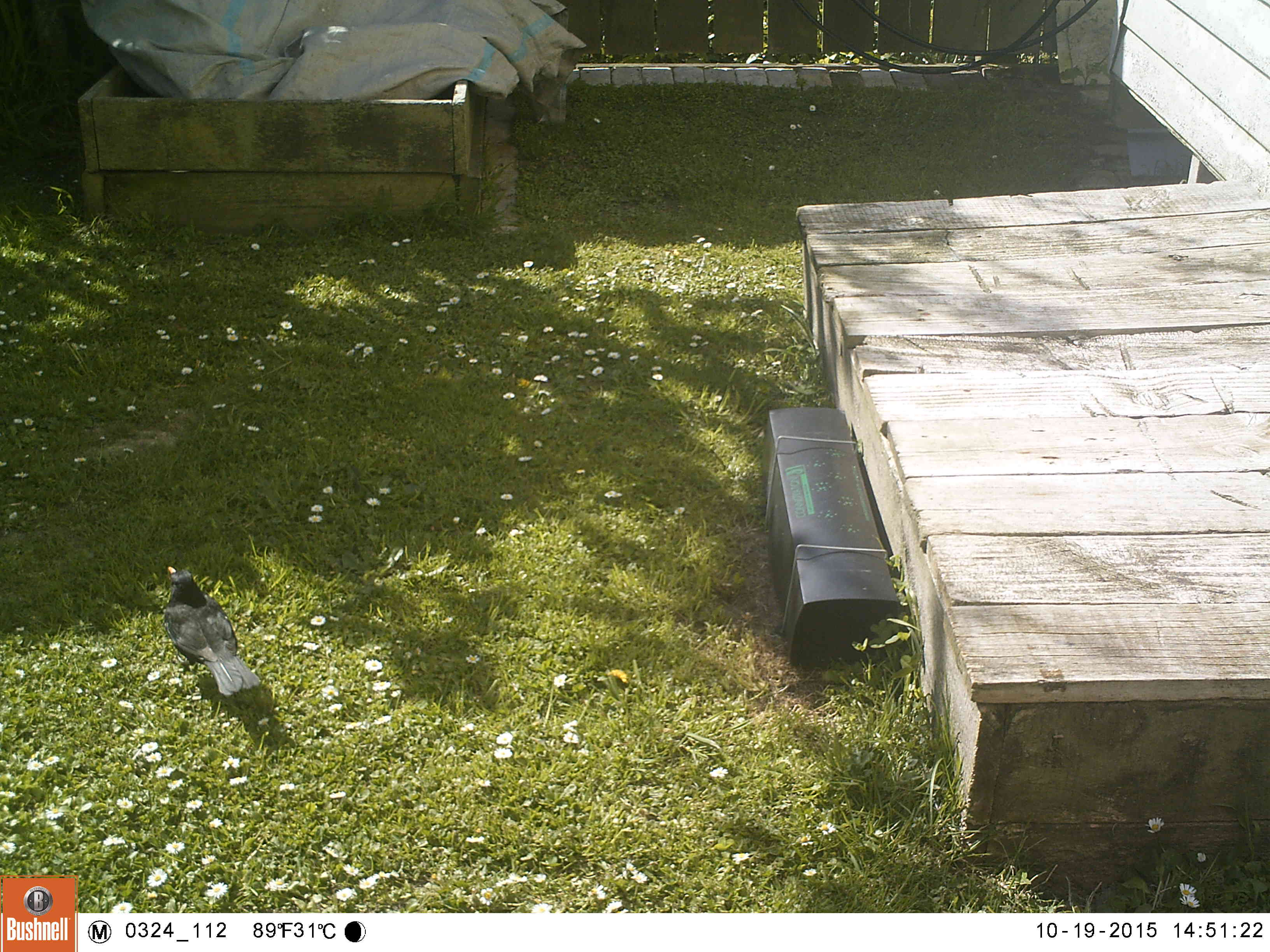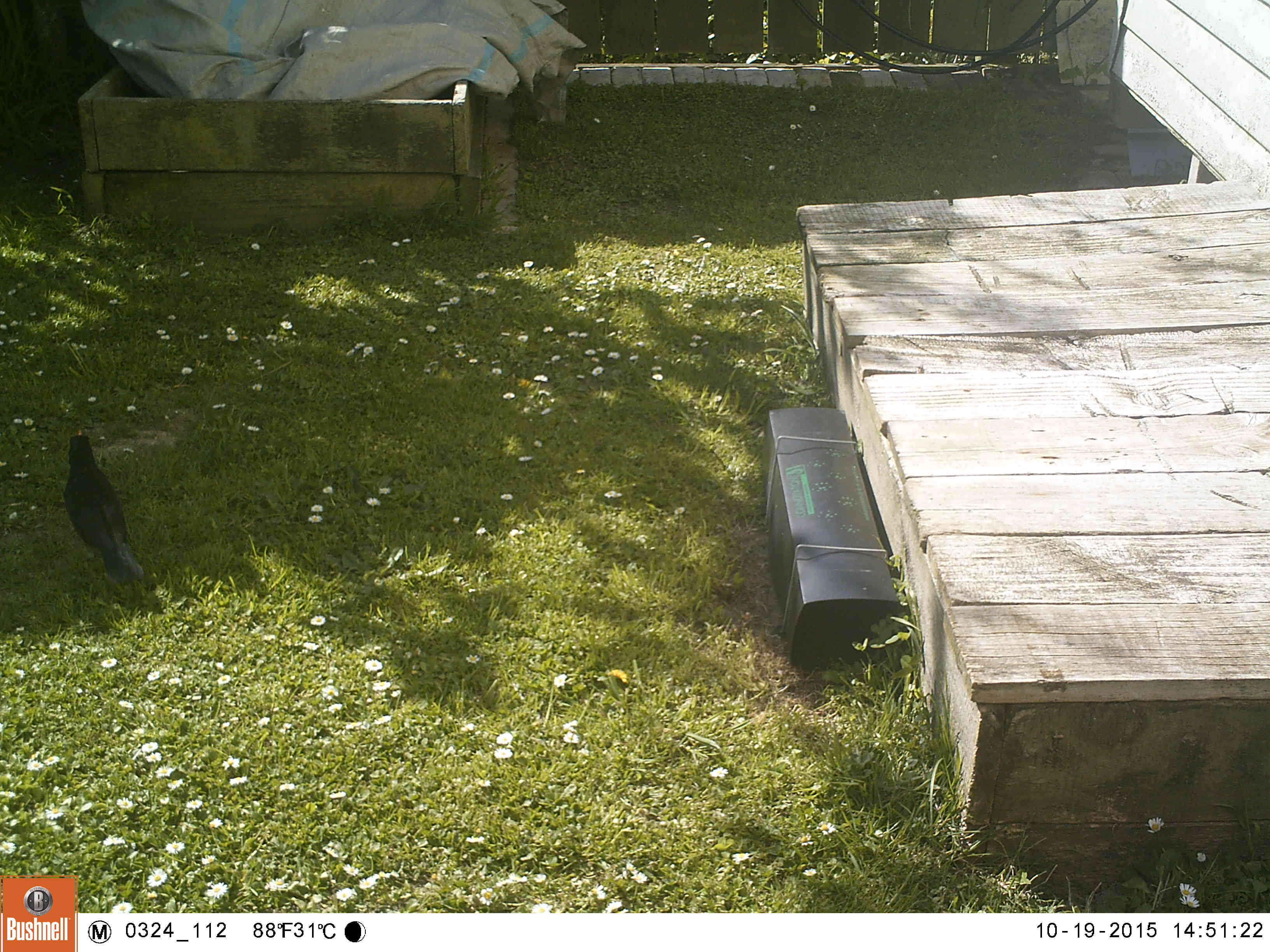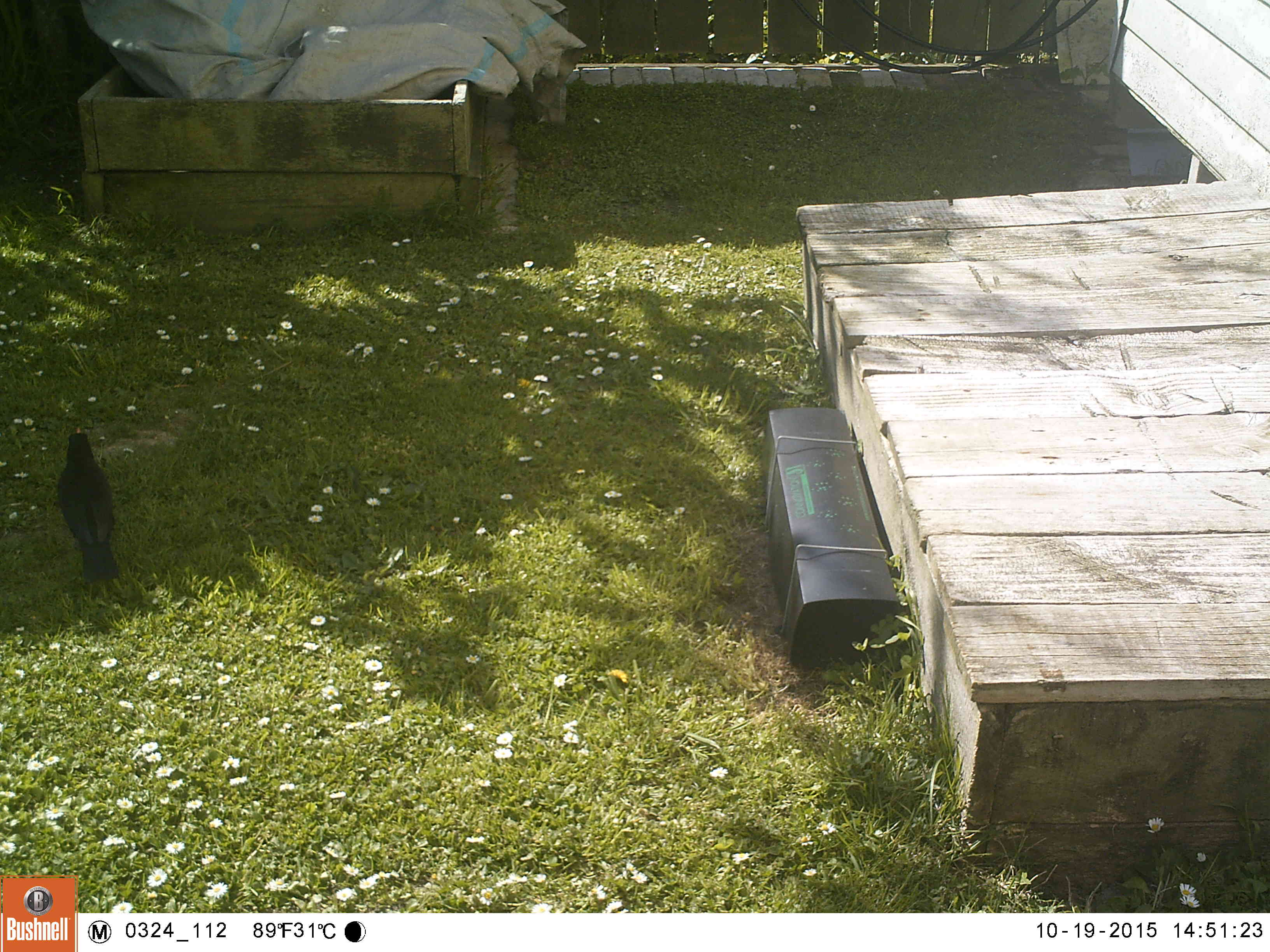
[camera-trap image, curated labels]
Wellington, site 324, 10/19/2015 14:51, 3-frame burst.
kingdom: Animalia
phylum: Chordata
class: Aves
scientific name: Aves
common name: bird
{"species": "bird (Aves)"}